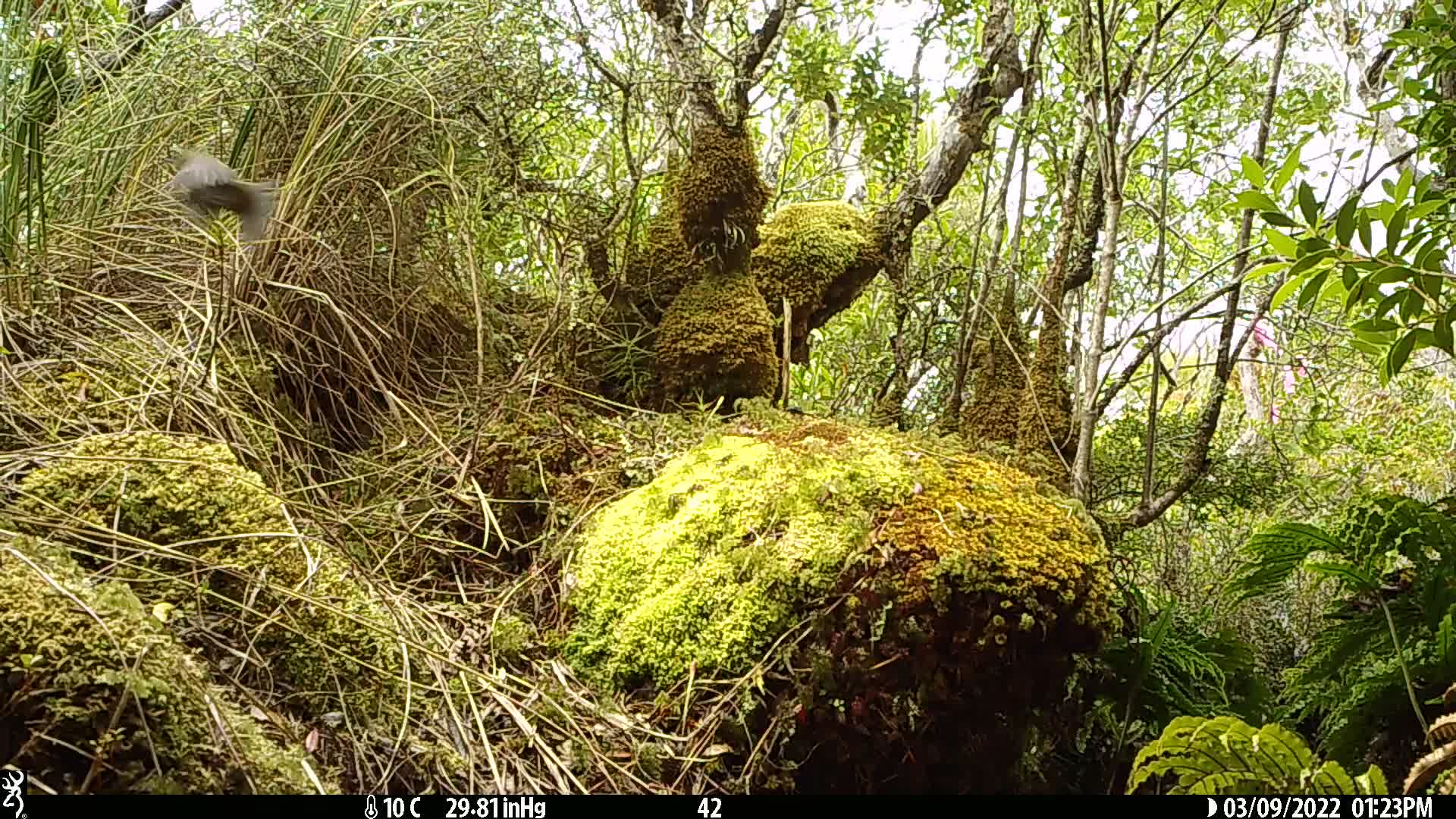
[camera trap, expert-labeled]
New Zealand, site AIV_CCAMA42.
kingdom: Animalia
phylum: Chordata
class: Aves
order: Passeriformes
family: Meliphagidae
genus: Anthornis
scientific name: Anthornis melanura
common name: new zealand bellbird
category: bellbird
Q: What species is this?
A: Bellbird (new zealand bellbird) (Anthornis melanura).